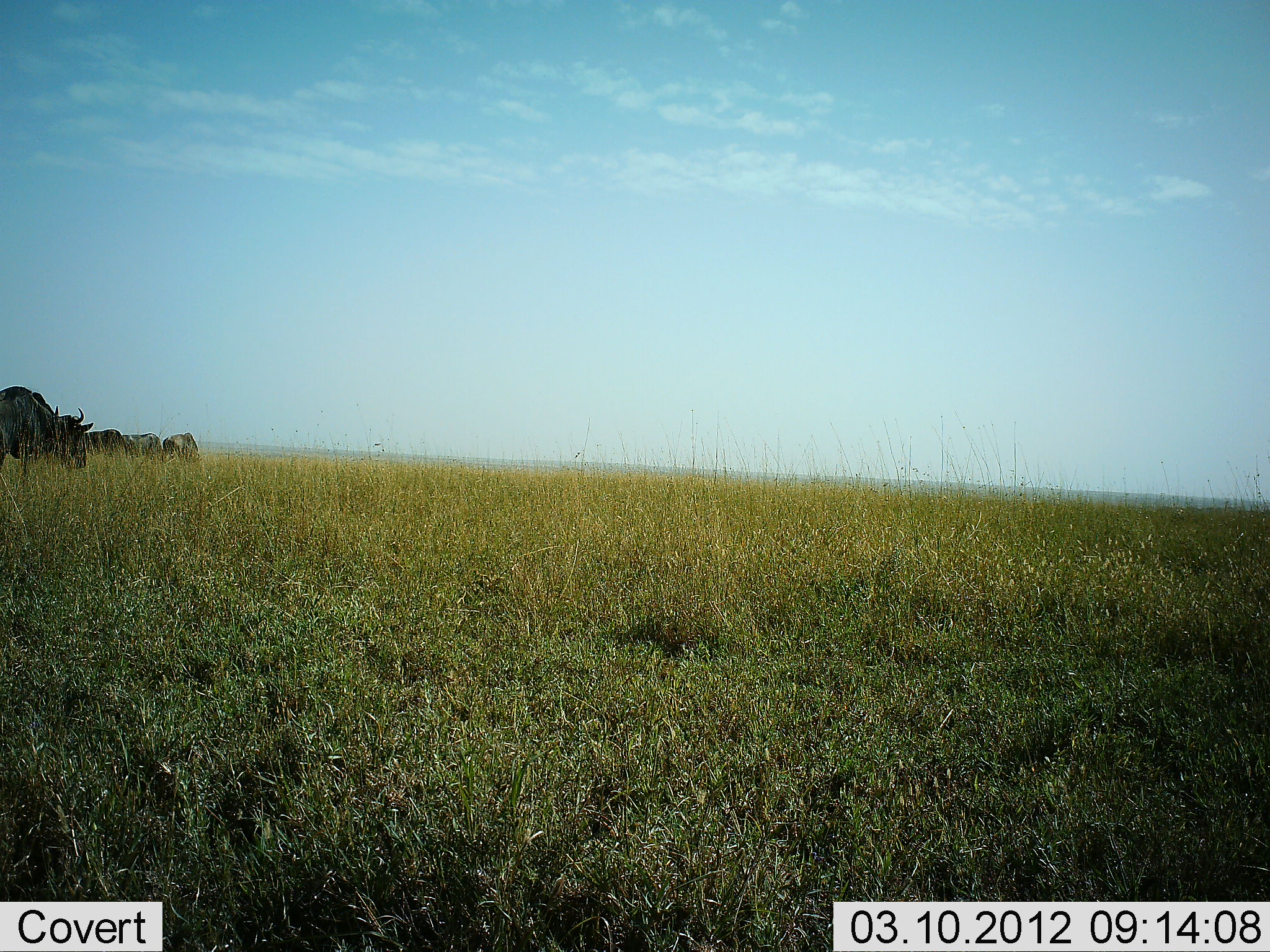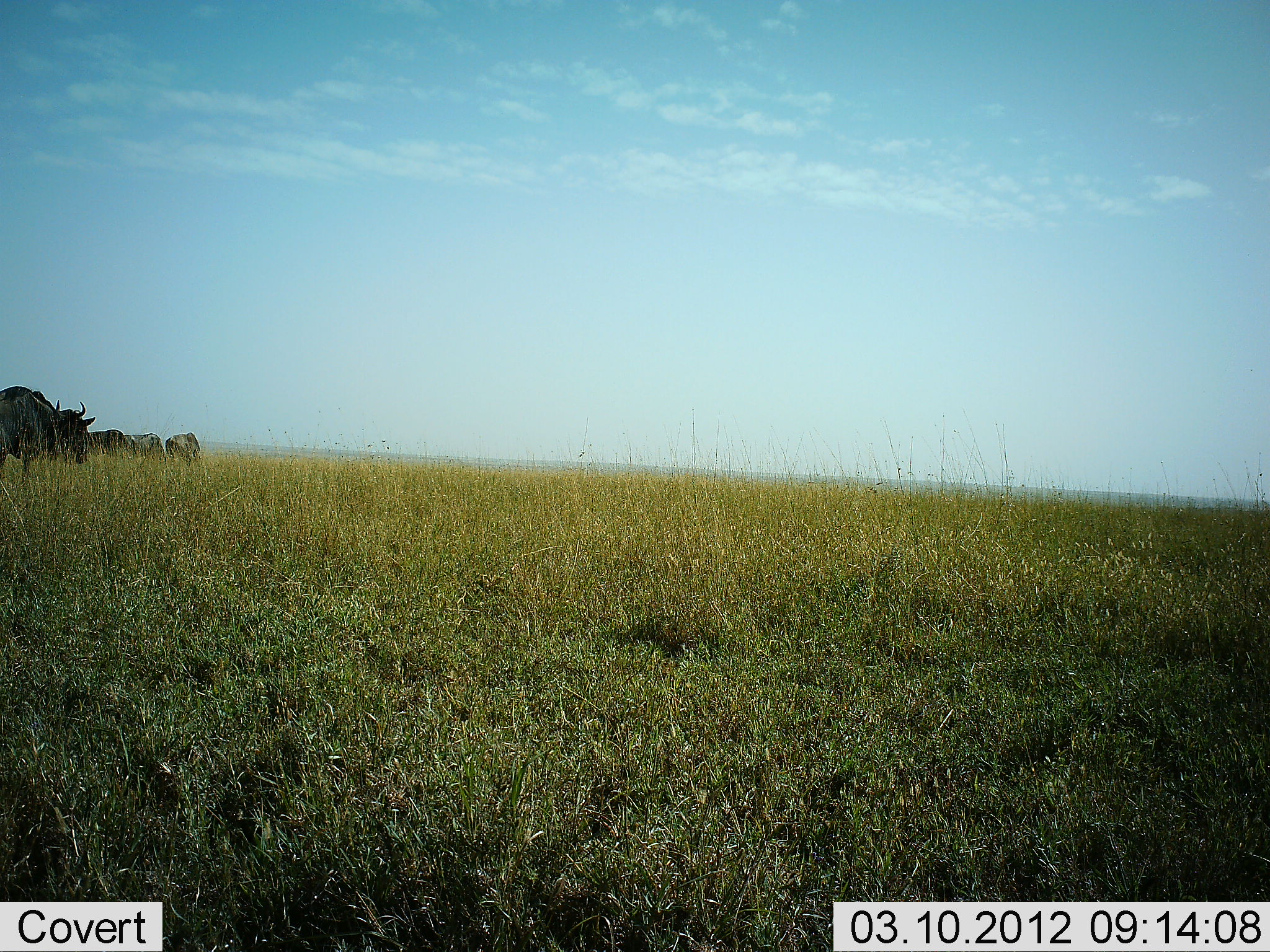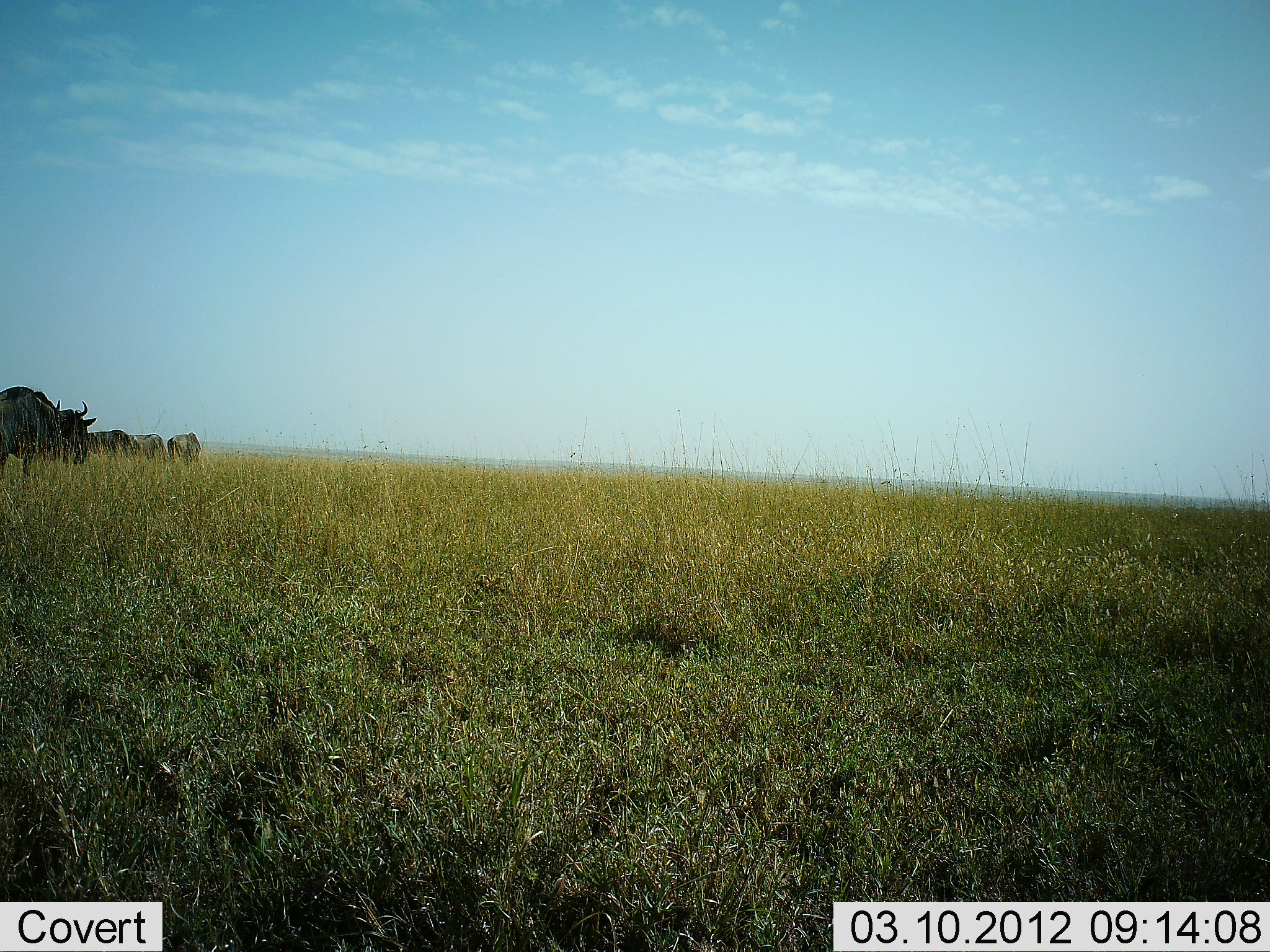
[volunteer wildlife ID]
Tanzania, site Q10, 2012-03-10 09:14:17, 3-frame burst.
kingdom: Animalia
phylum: Chordata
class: Mammalia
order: Artiodactyla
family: Bovidae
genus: Connochaetes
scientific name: Connochaetes taurinus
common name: blue wildebeest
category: wildebeest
Wildebeest (blue wildebeest) (Connochaetes taurinus), count 4. Behavior (volunteer vote fractions): standing 46%, resting 0%, moving 15%, interacting 0%. Young present (vote fraction): 0%. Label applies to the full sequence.